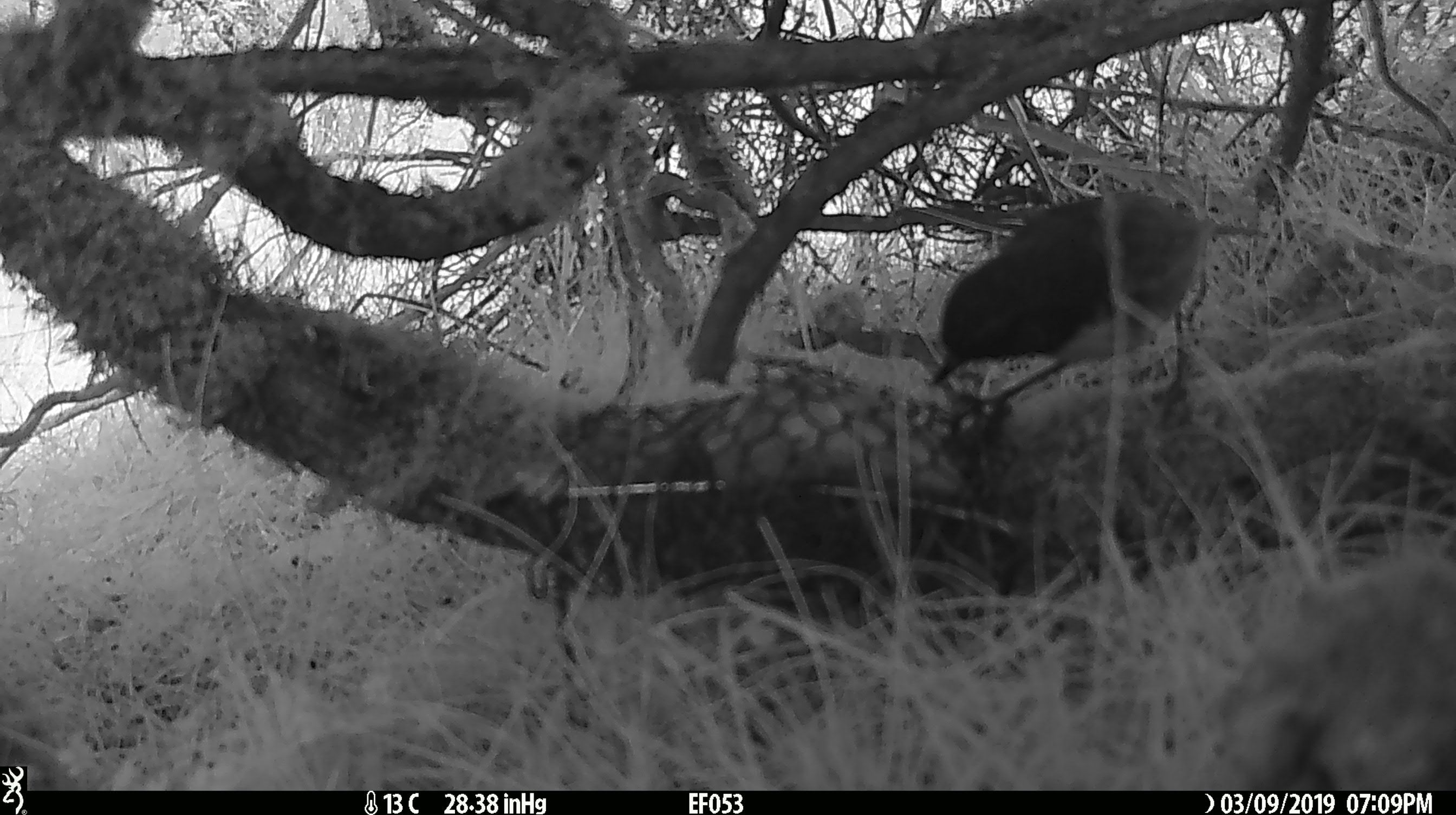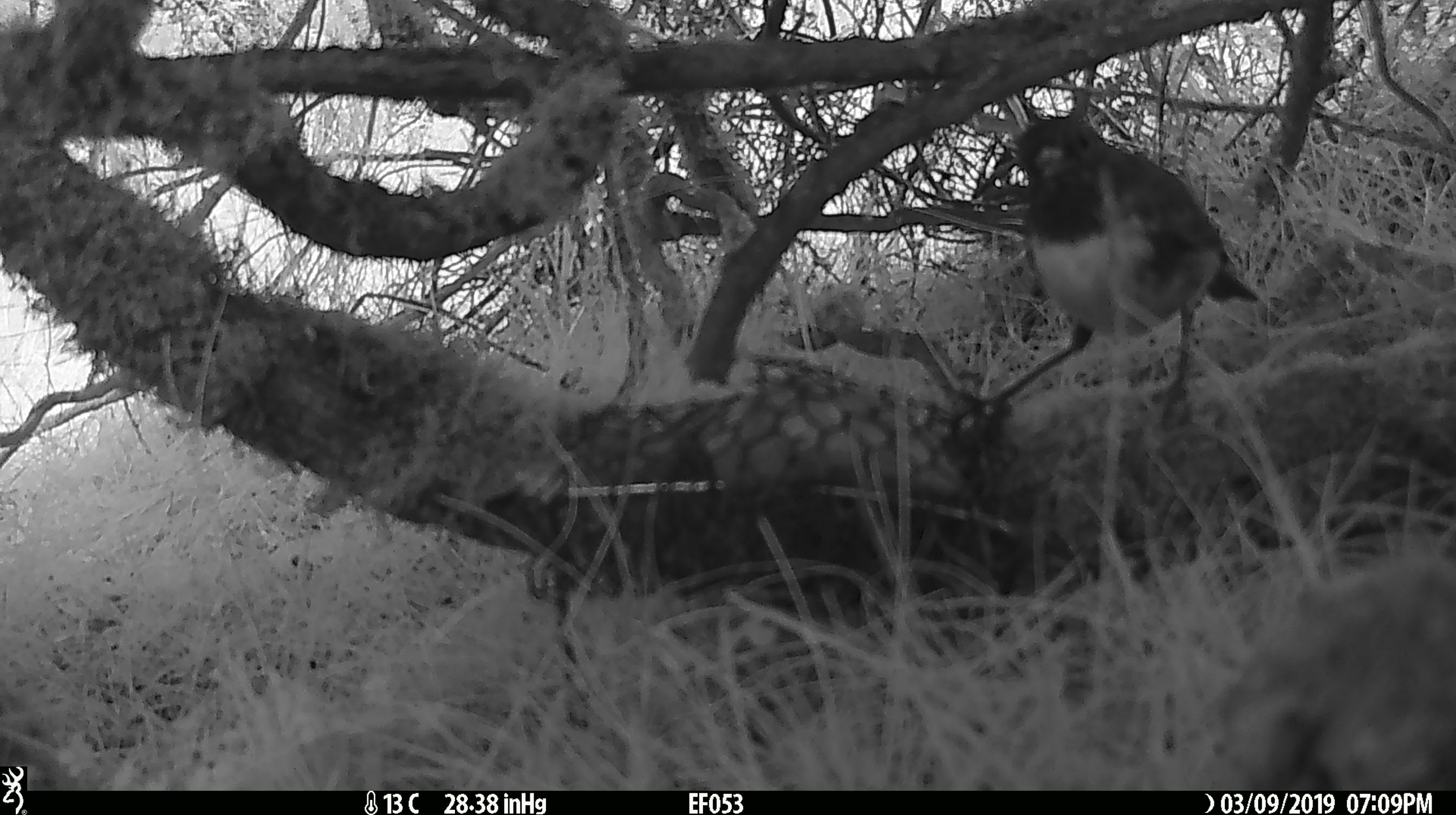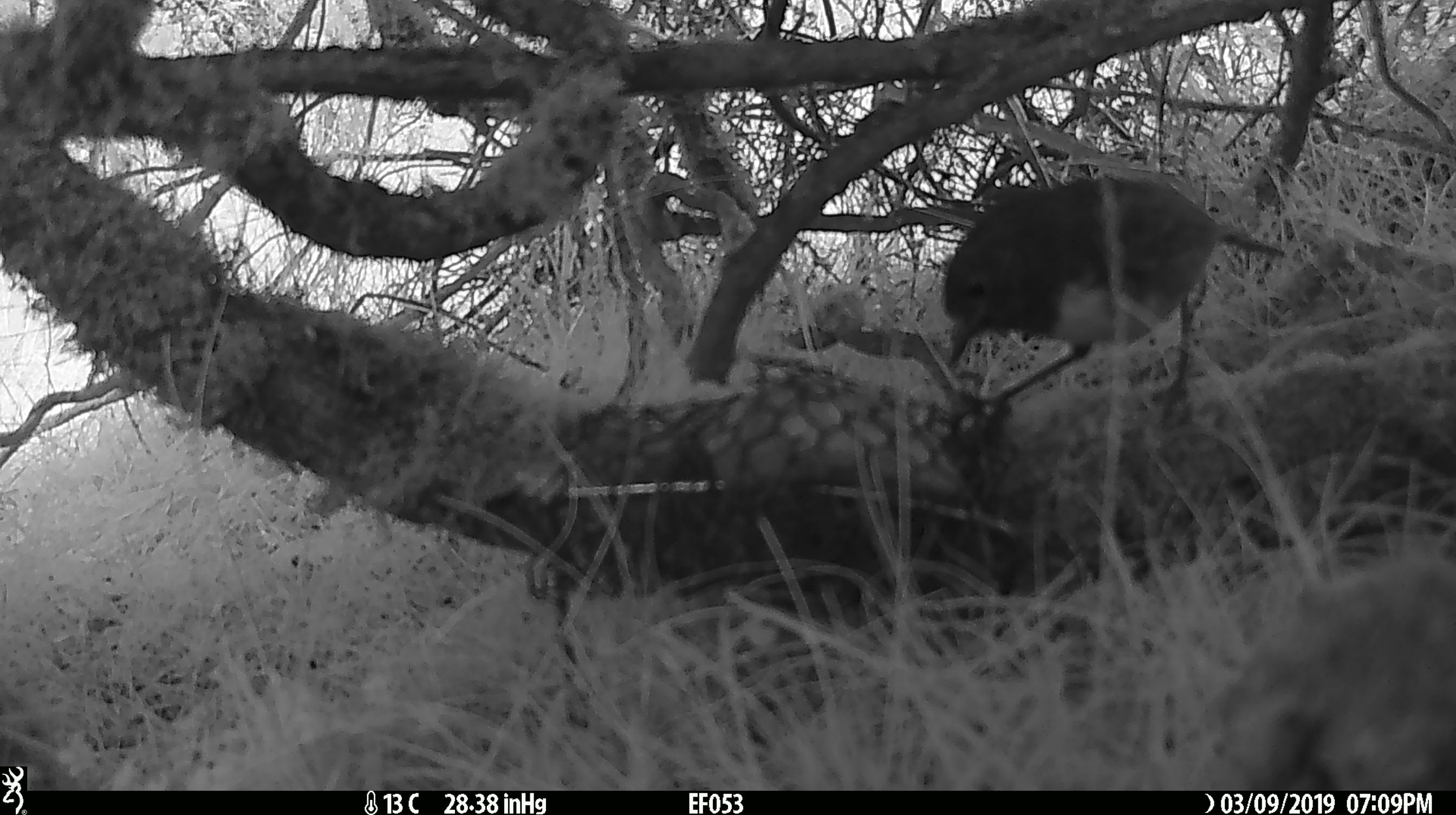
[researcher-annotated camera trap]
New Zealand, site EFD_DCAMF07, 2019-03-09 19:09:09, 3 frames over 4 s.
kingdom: Animalia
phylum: Chordata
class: Aves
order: Passeriformes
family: Petroicidae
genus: Petroica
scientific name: Petroica australis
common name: new zealand robin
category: robin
Robin (new zealand robin) (Petroica australis).